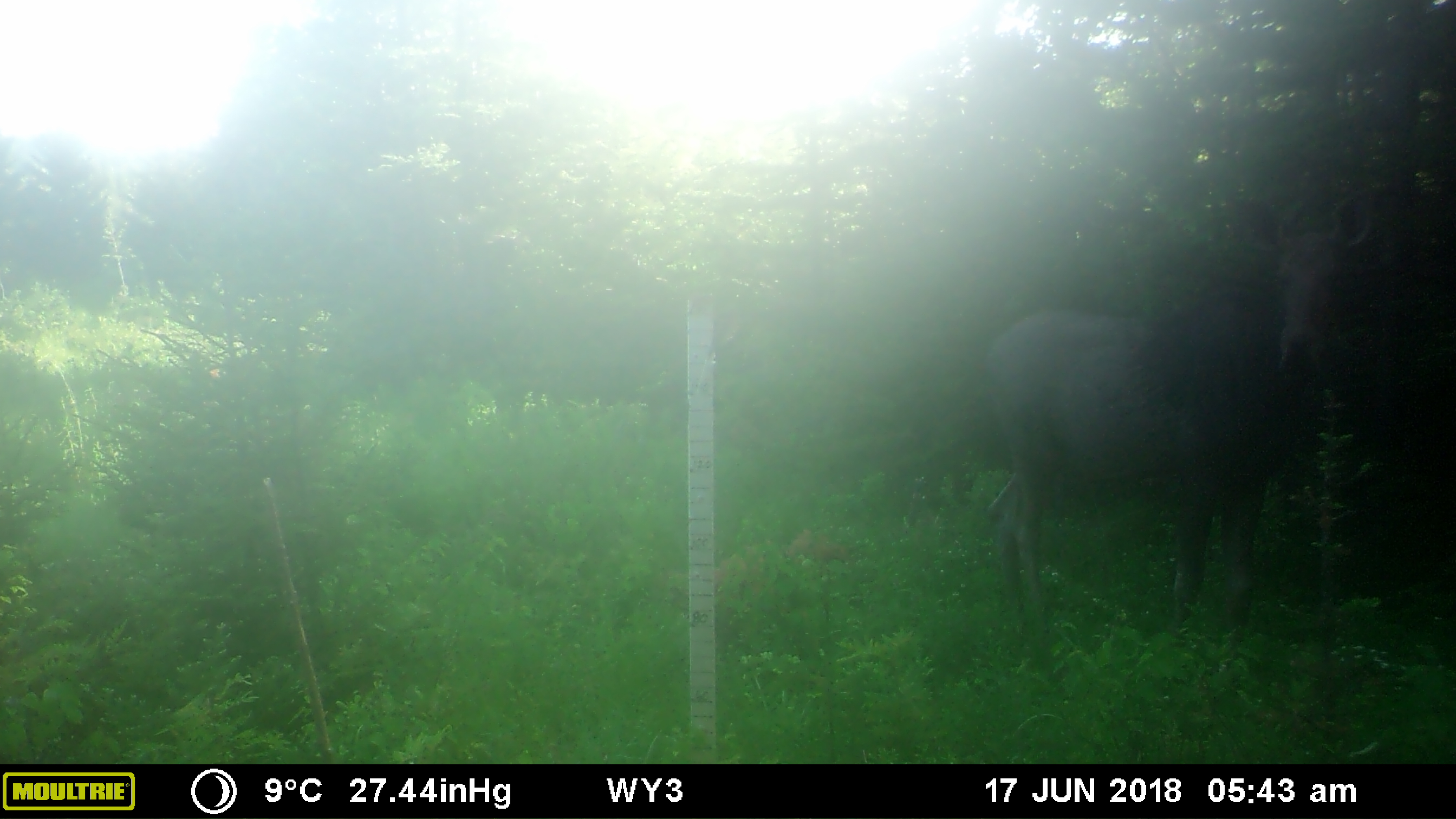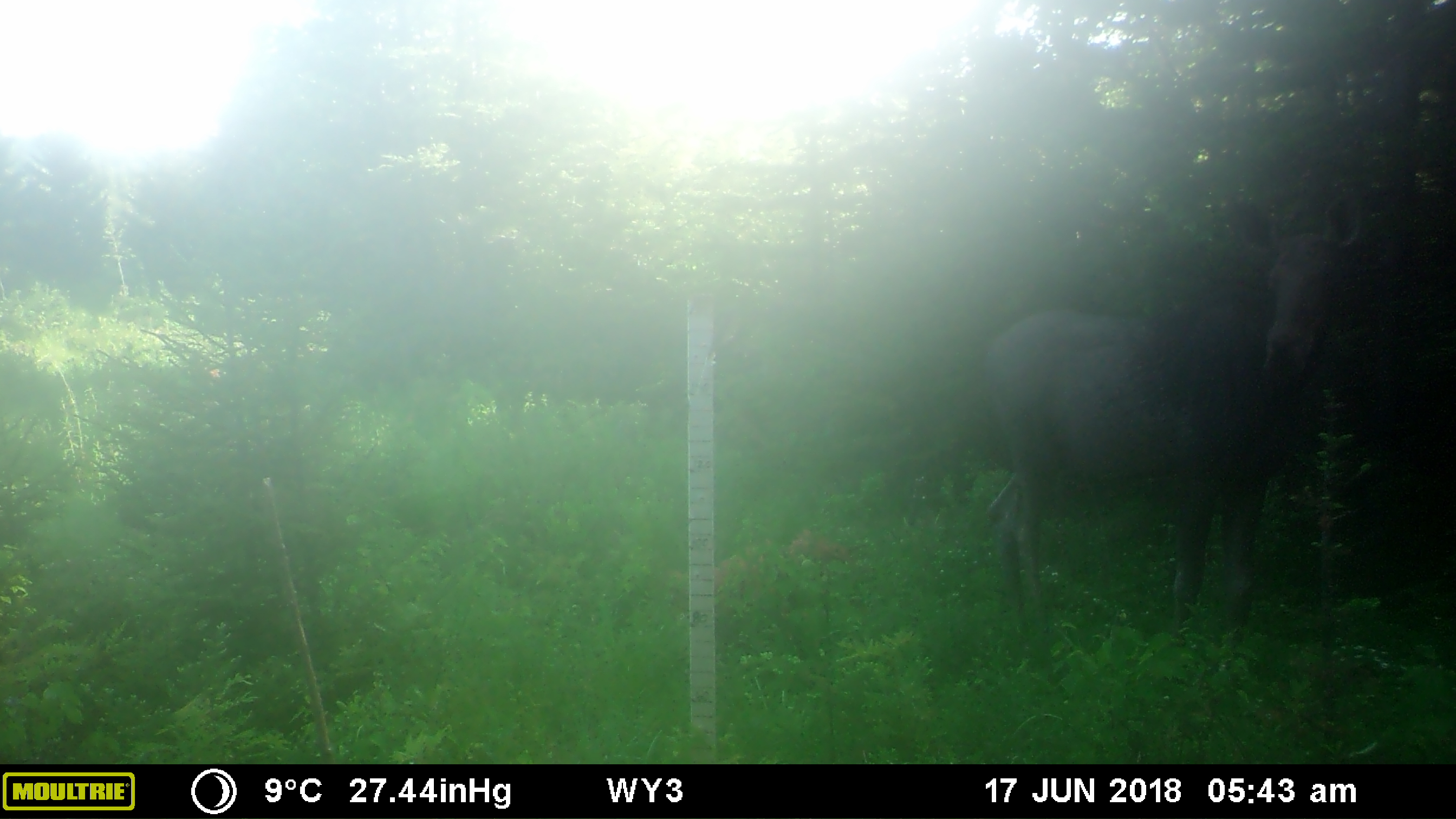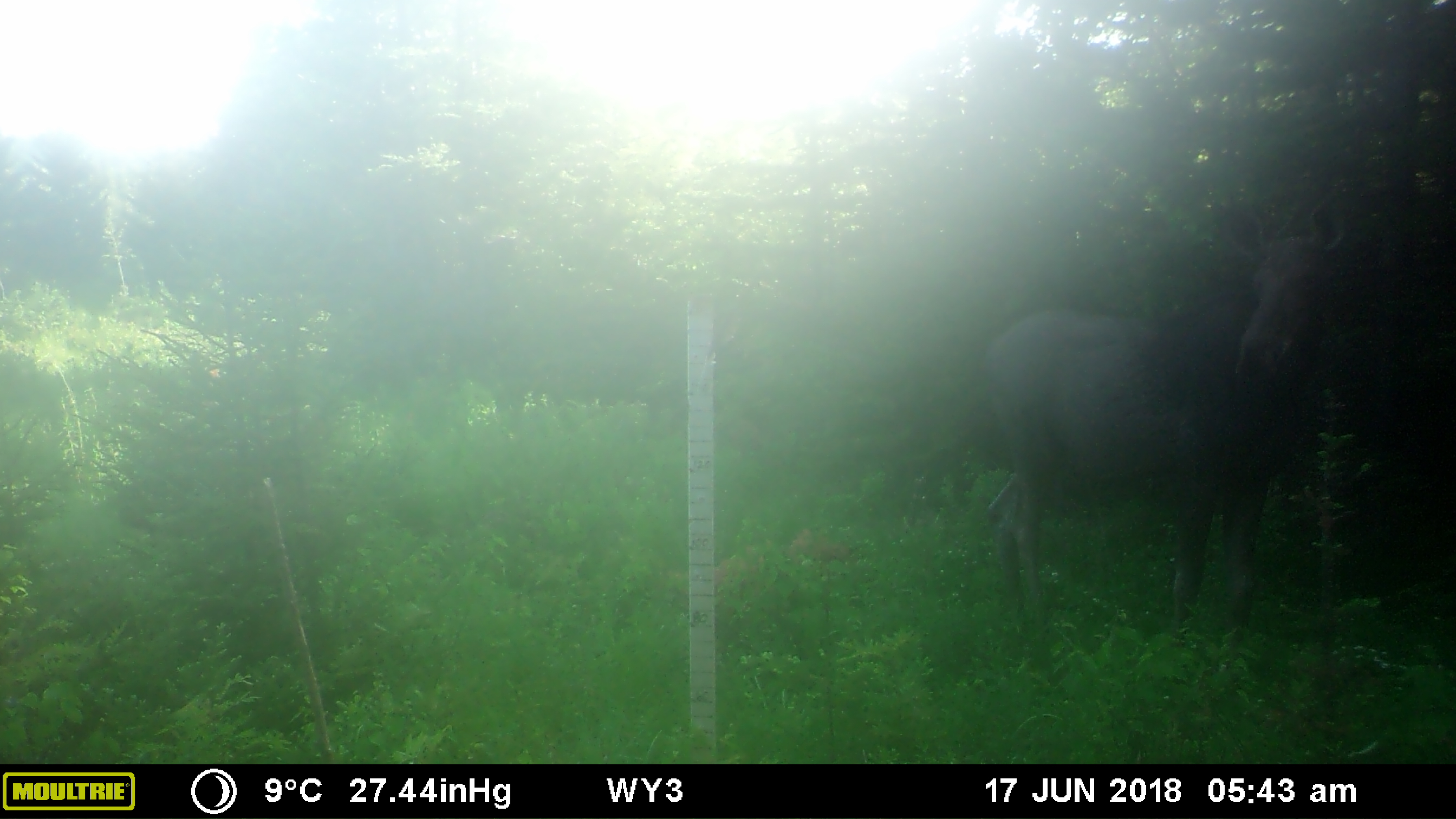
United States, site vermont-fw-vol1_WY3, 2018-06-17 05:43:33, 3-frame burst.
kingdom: Animalia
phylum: Chordata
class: Mammalia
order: Artiodactyla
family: Cervidae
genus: Alces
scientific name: Alces alces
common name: moose